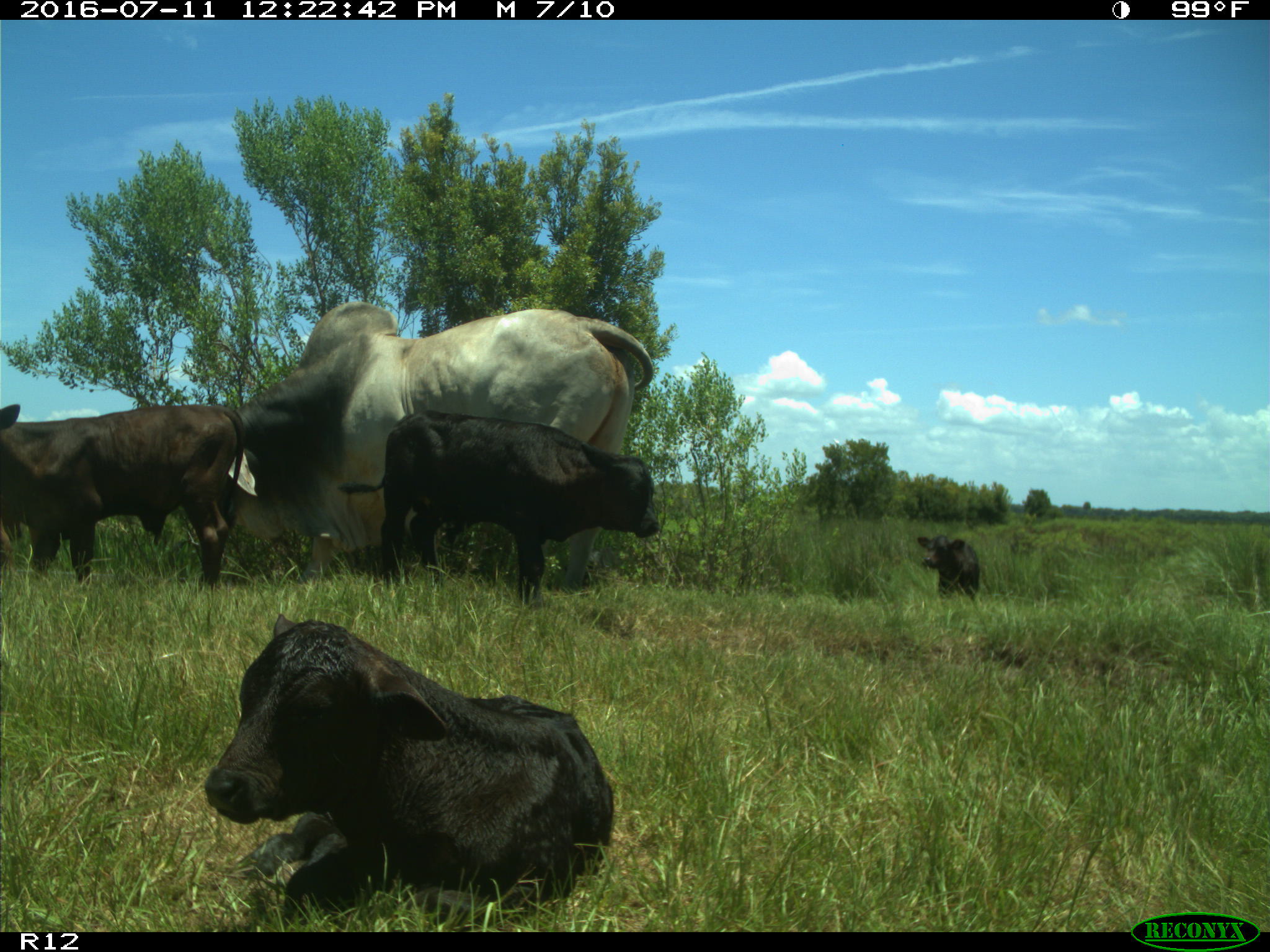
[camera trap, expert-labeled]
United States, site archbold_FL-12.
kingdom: Animalia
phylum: Chordata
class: Mammalia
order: Artiodactyla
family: Bovidae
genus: Bos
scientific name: Bos taurus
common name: domestic cow